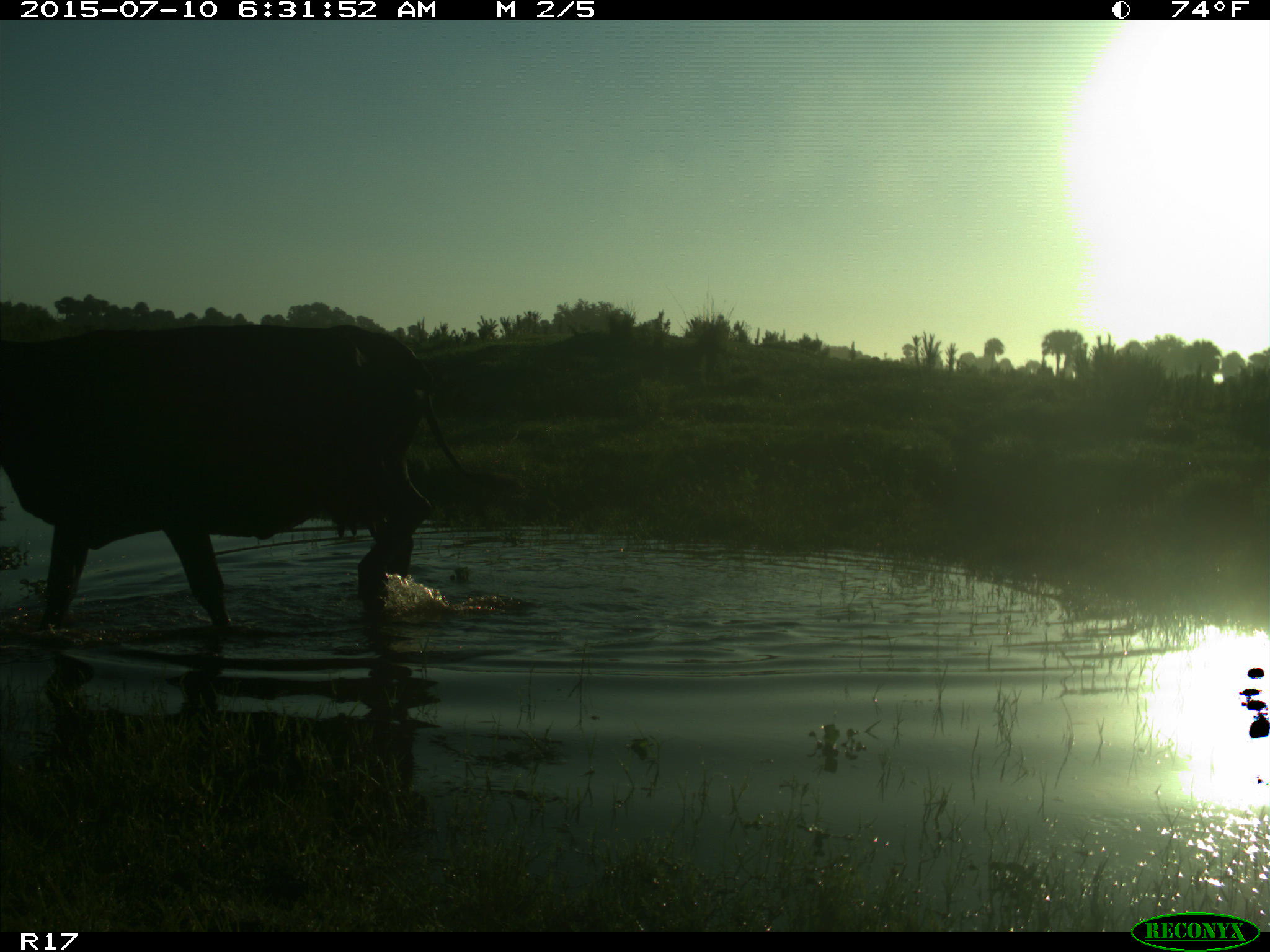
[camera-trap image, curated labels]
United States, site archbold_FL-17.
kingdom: Animalia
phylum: Chordata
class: Mammalia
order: Artiodactyla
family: Bovidae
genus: Bos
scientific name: Bos taurus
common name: domestic cow